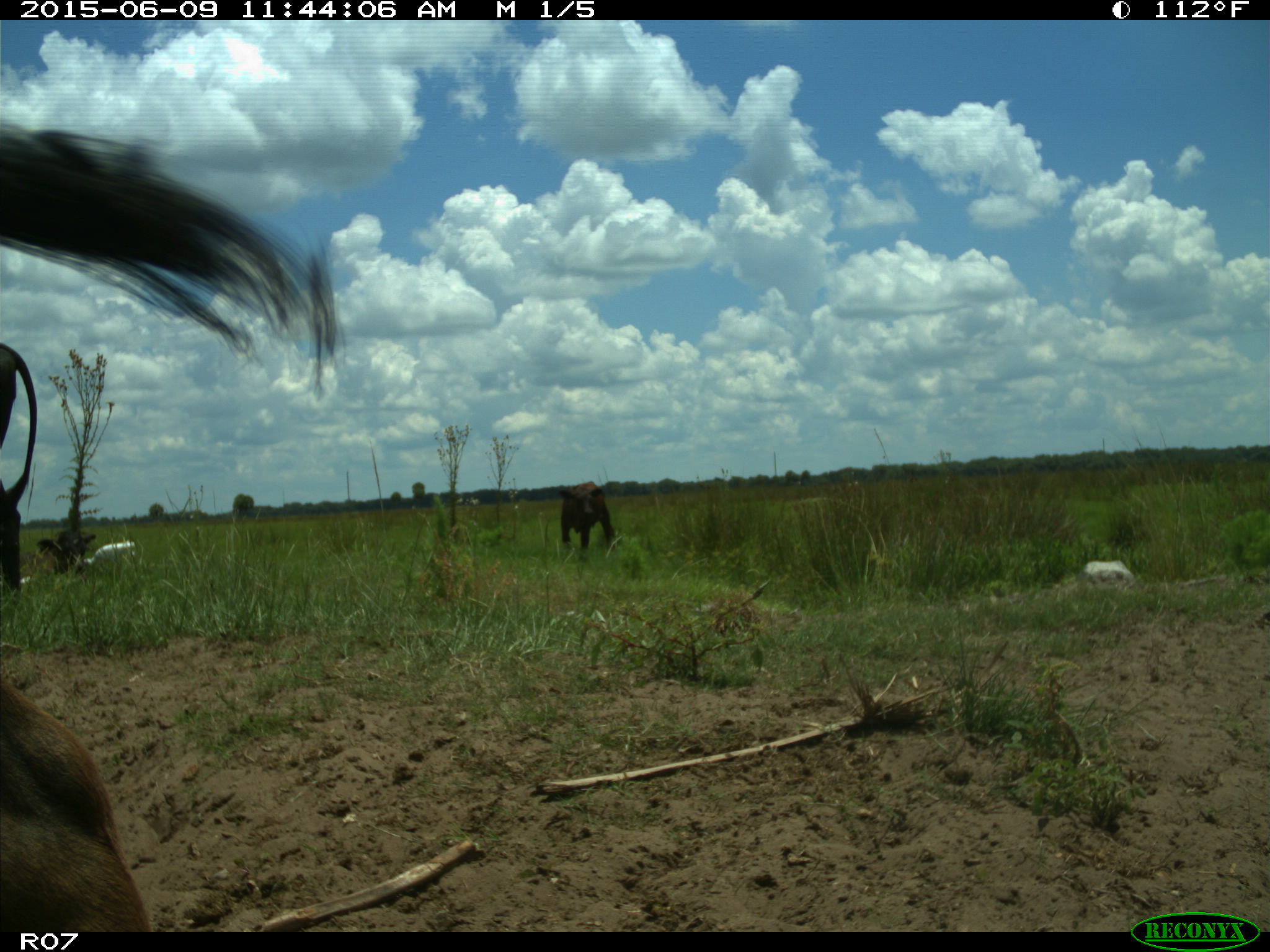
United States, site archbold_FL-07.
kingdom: Animalia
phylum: Chordata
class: Mammalia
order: Artiodactyla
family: Bovidae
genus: Bos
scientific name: Bos taurus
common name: domestic cow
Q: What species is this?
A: Bos taurus (domestic cow).